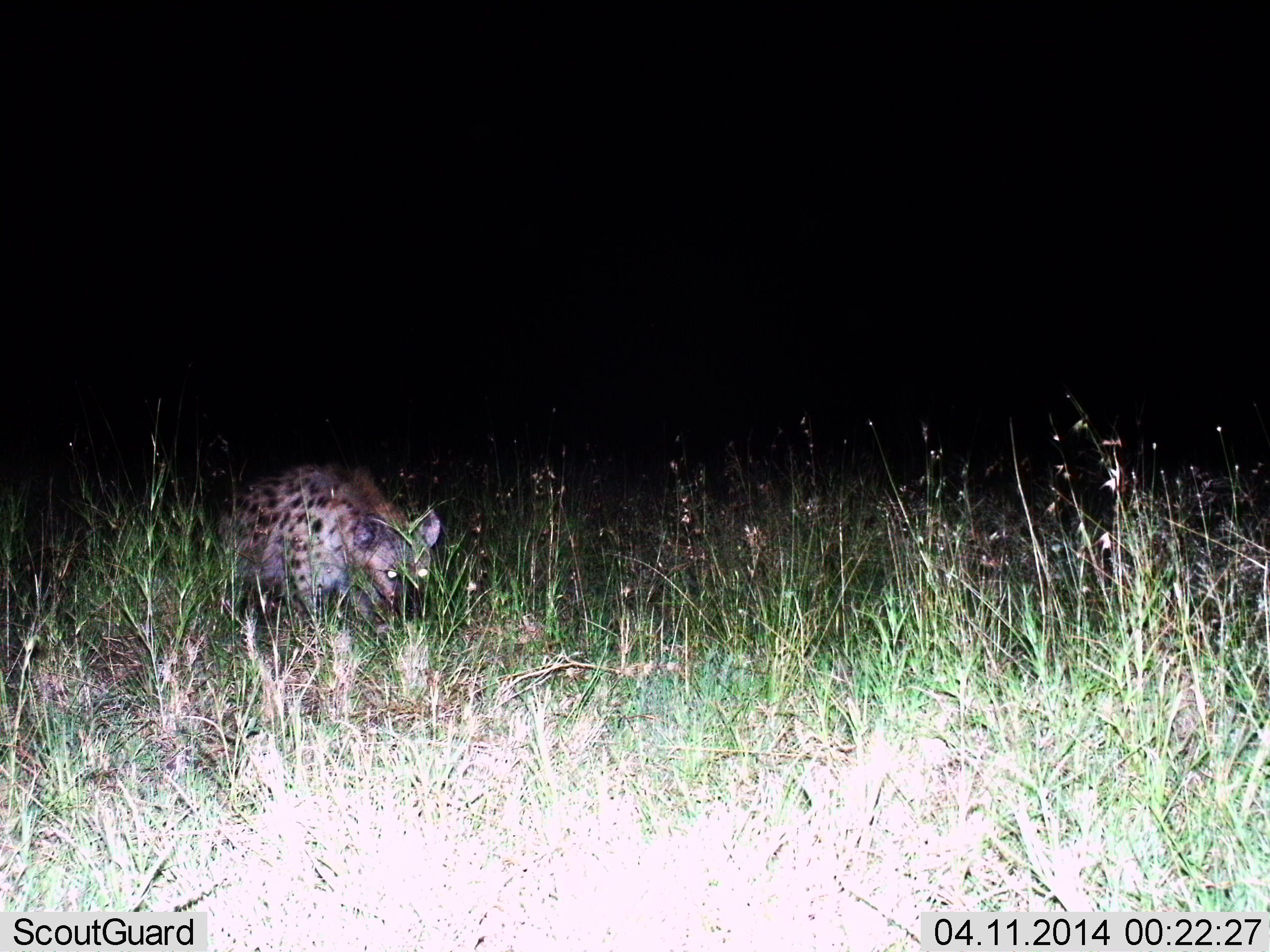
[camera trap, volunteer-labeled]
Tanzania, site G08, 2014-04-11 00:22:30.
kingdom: Animalia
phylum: Chordata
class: Mammalia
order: Carnivora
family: Hyaenidae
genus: Crocuta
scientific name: Crocuta crocuta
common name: spotted hyena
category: hyenaspotted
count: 1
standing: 50%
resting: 0%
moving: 50%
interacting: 0%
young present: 0%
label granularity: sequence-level